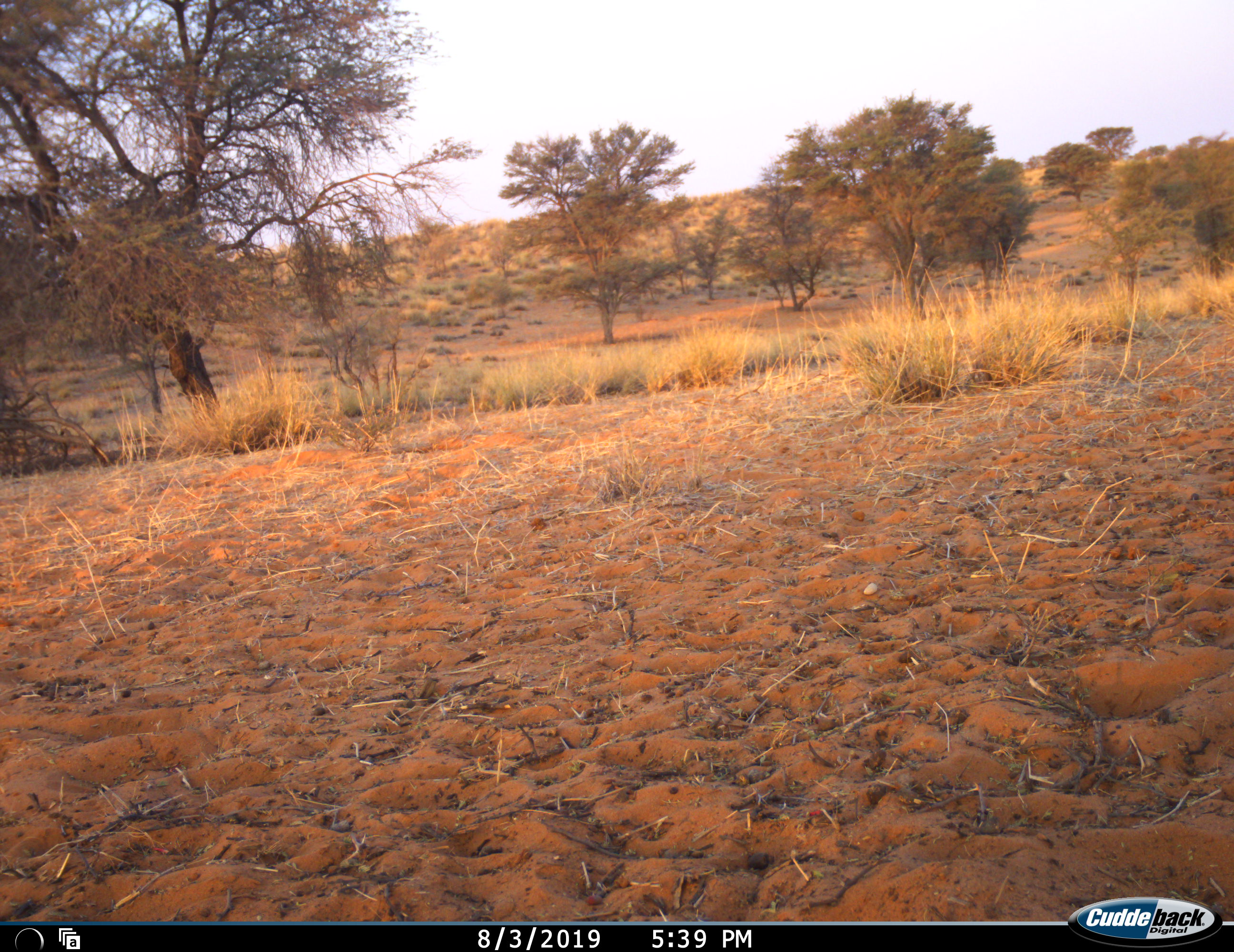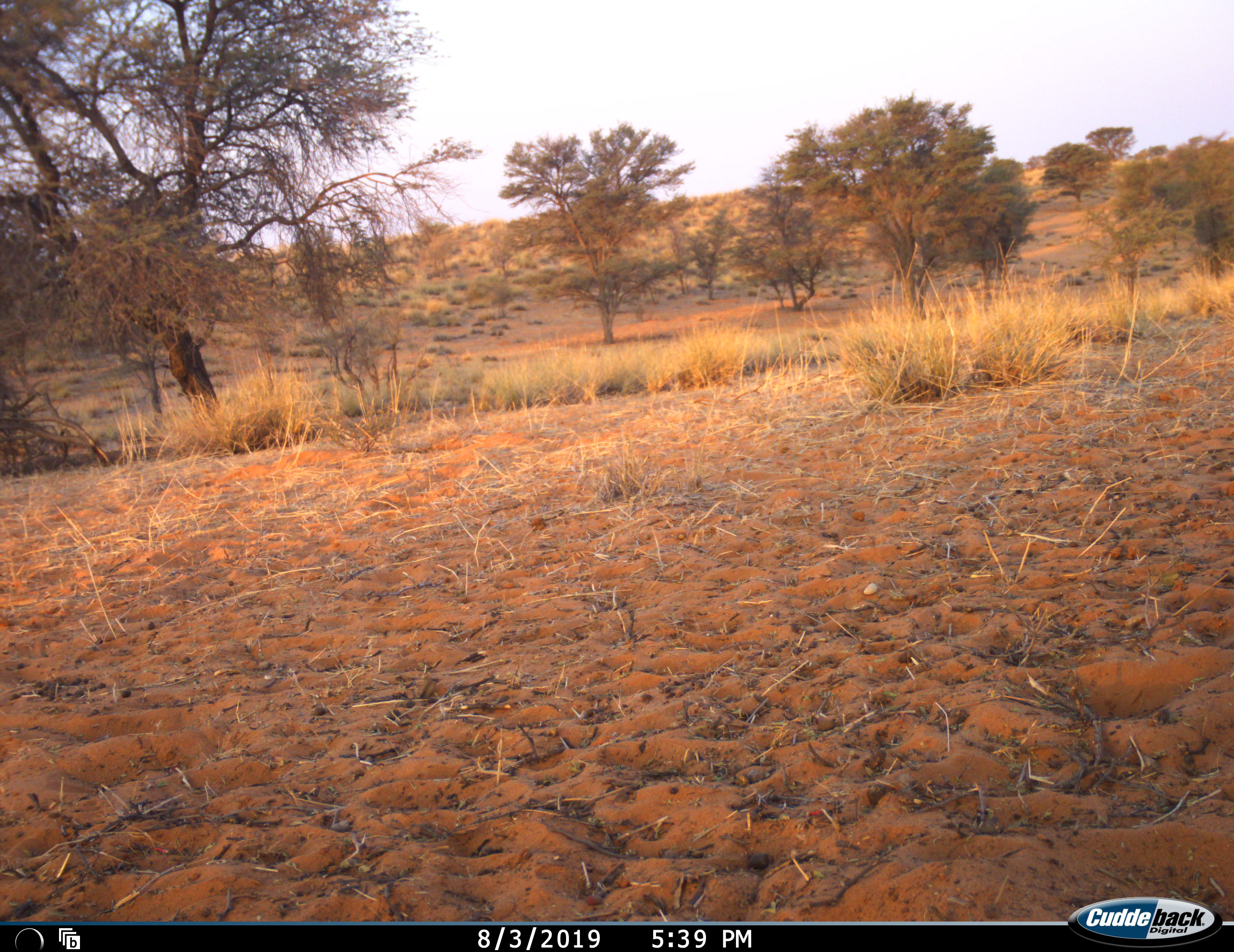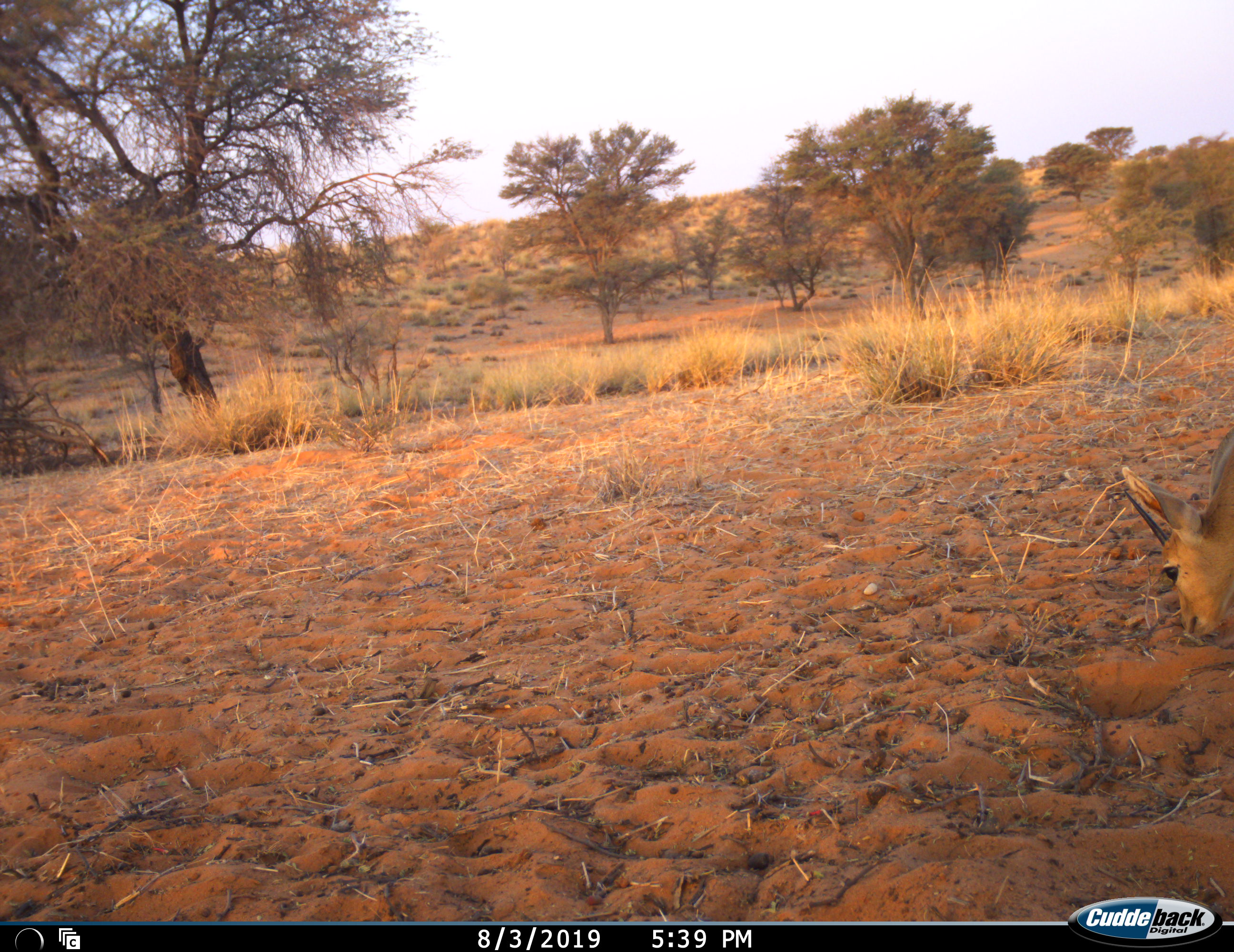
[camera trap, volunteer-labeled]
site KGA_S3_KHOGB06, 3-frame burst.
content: unidentified animal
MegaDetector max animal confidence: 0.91